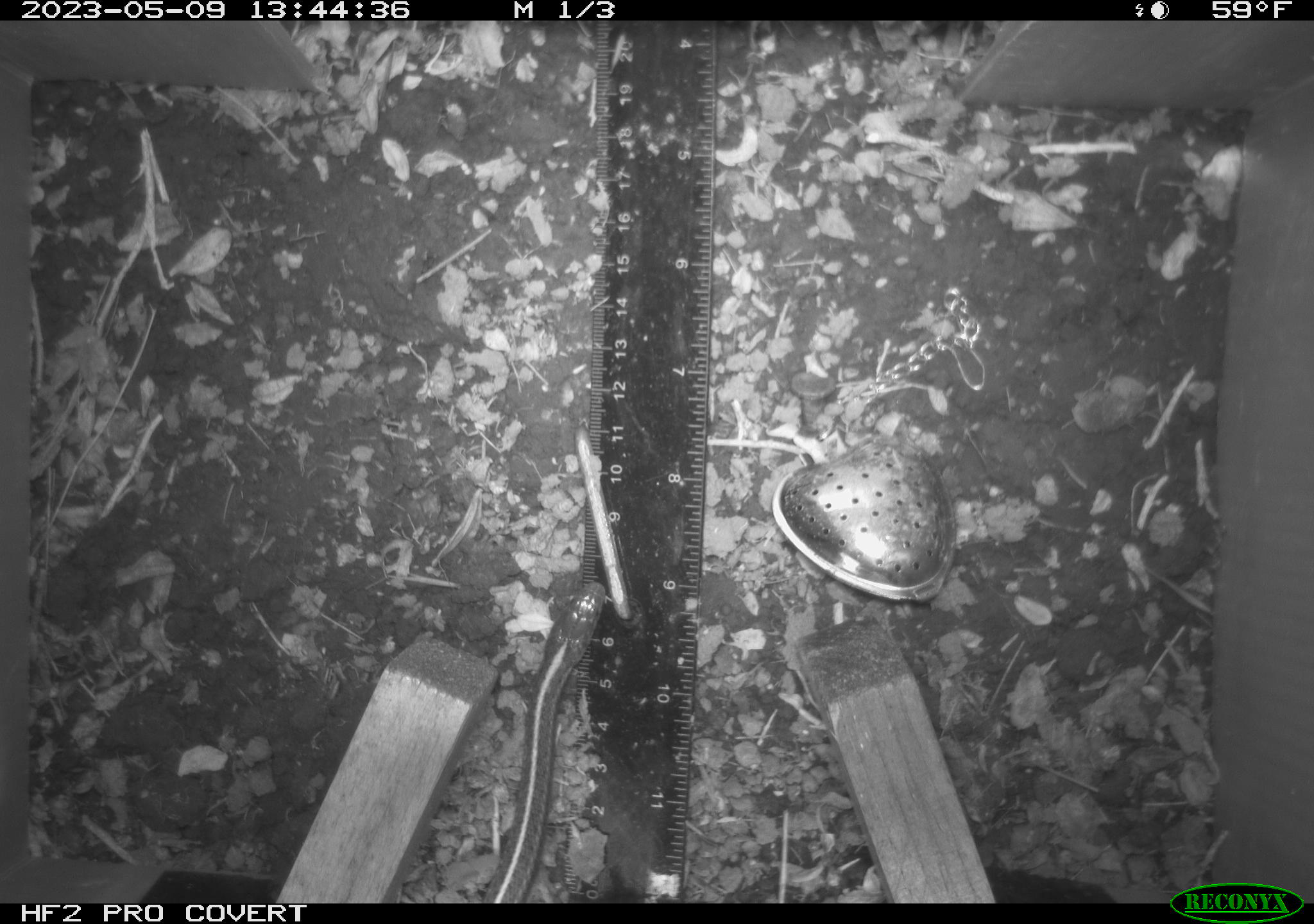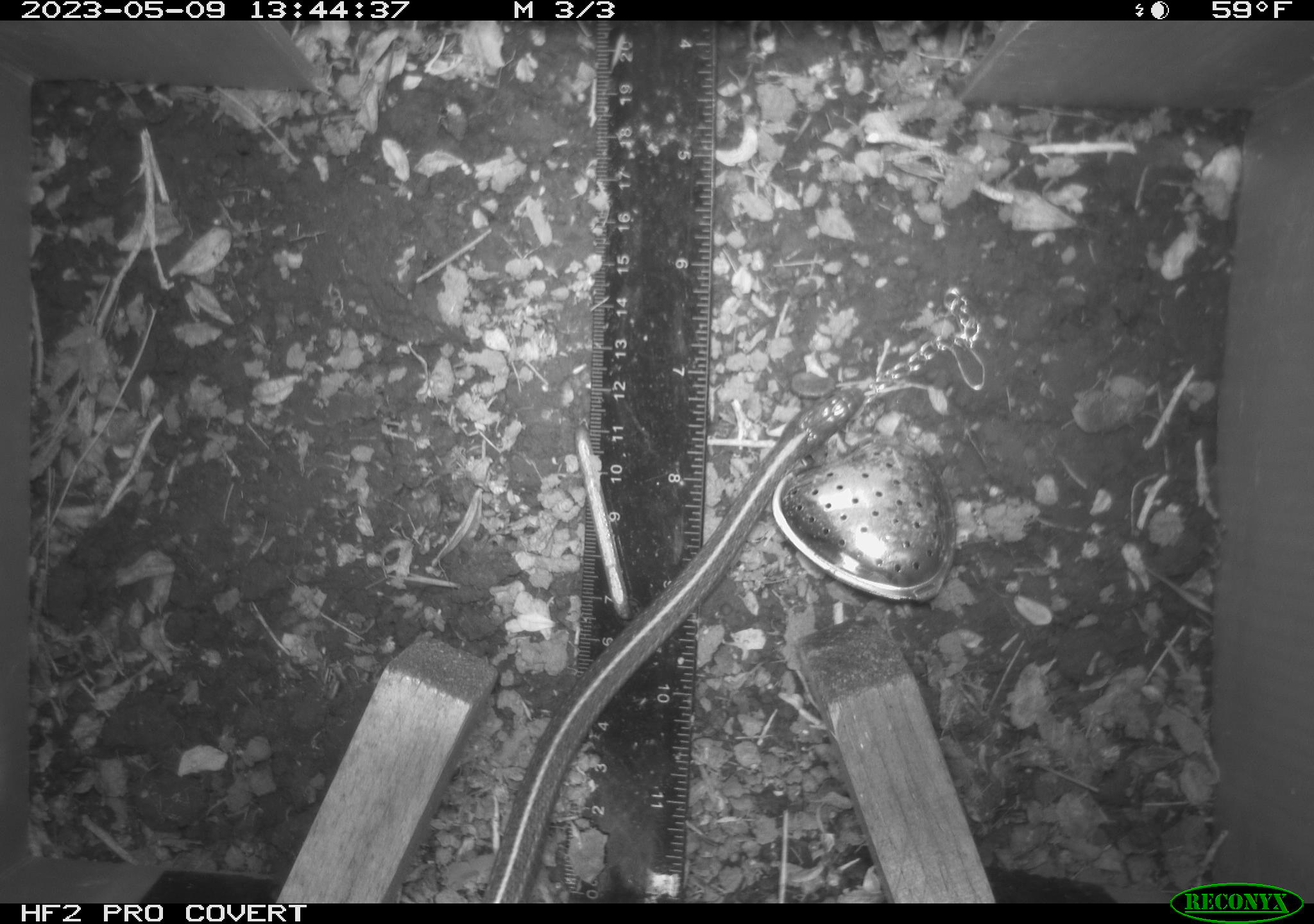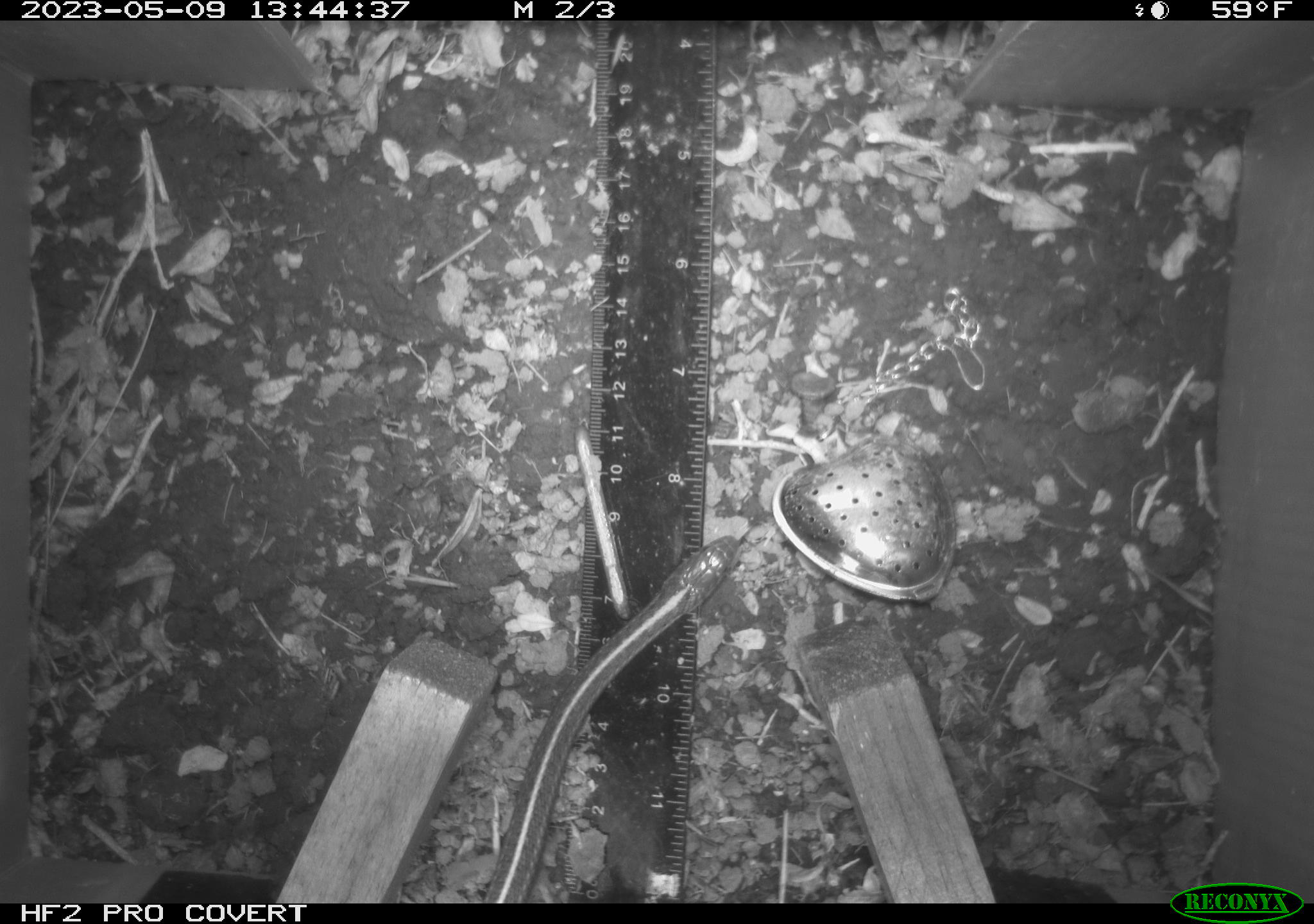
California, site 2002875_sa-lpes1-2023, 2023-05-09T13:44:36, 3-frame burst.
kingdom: Animalia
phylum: Chordata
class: Reptilia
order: Squamata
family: Colubridae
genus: Thamnophis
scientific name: Thamnophis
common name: american gartersnakes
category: thamnophis species